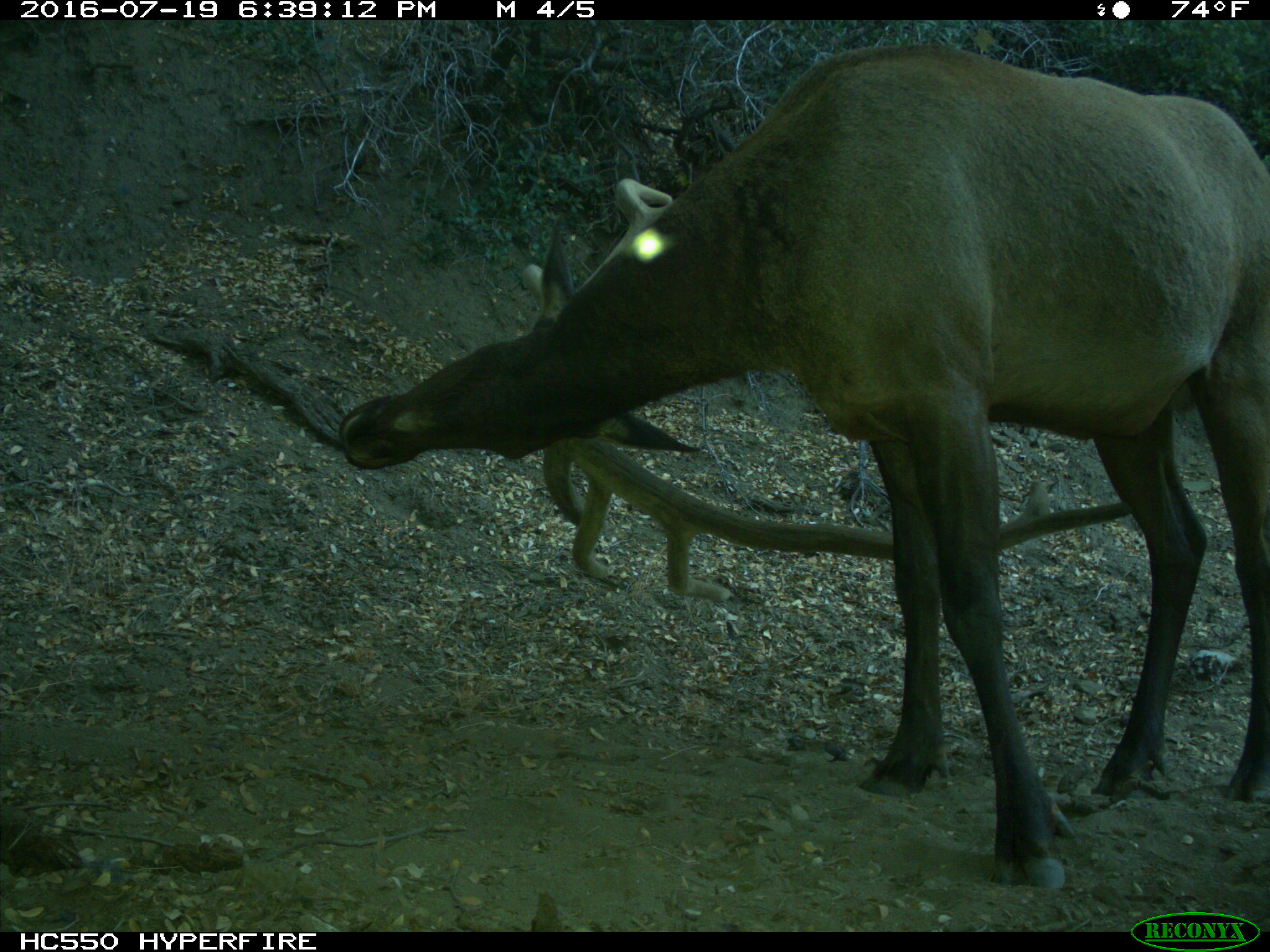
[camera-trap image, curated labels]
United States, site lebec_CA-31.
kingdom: Animalia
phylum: Chordata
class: Mammalia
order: Artiodactyla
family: Cervidae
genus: Cervus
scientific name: Cervus canadensis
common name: elk